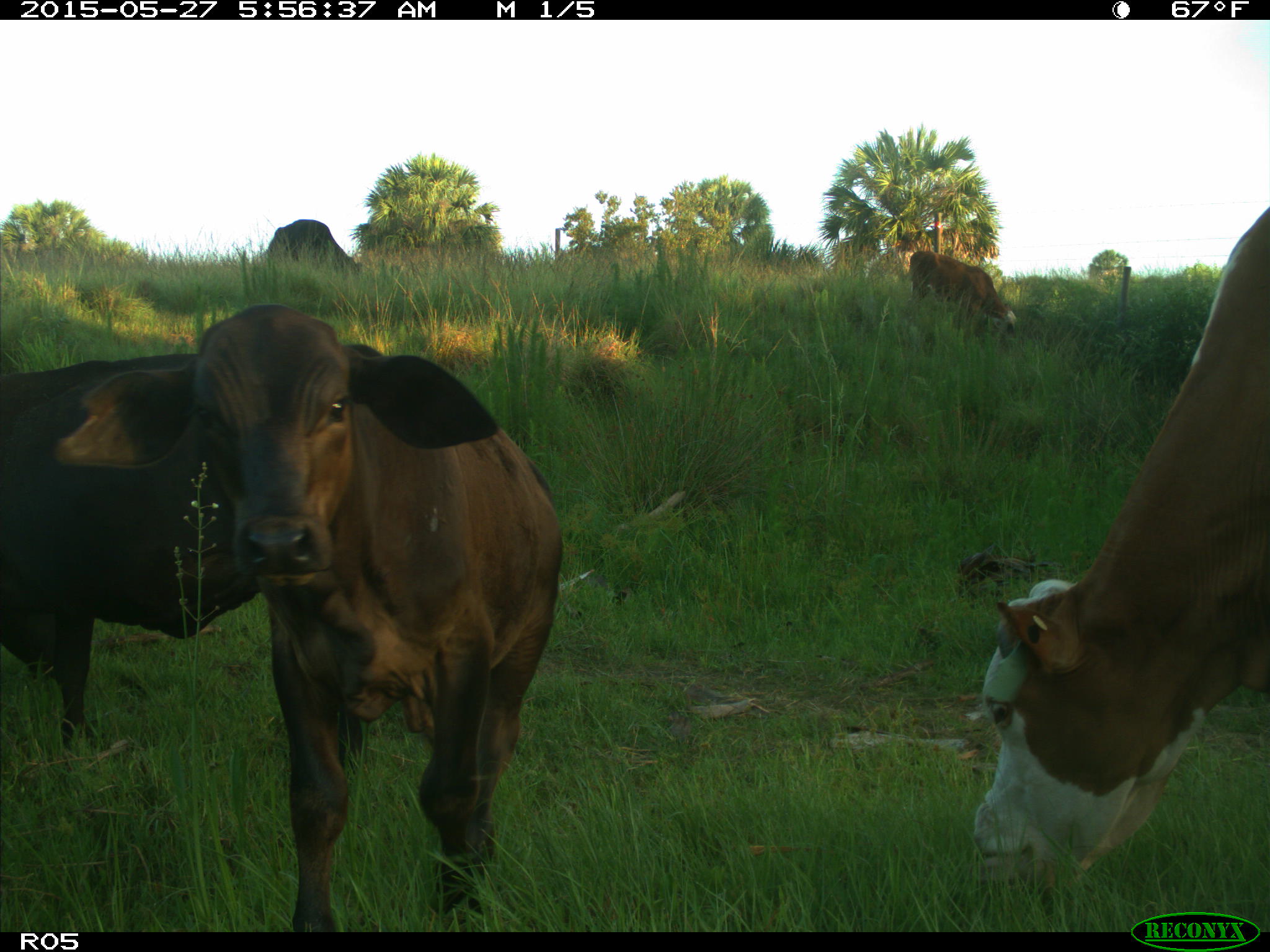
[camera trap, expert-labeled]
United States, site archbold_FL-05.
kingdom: Animalia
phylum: Chordata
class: Mammalia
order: Artiodactyla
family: Bovidae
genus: Bos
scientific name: Bos taurus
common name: domestic cow